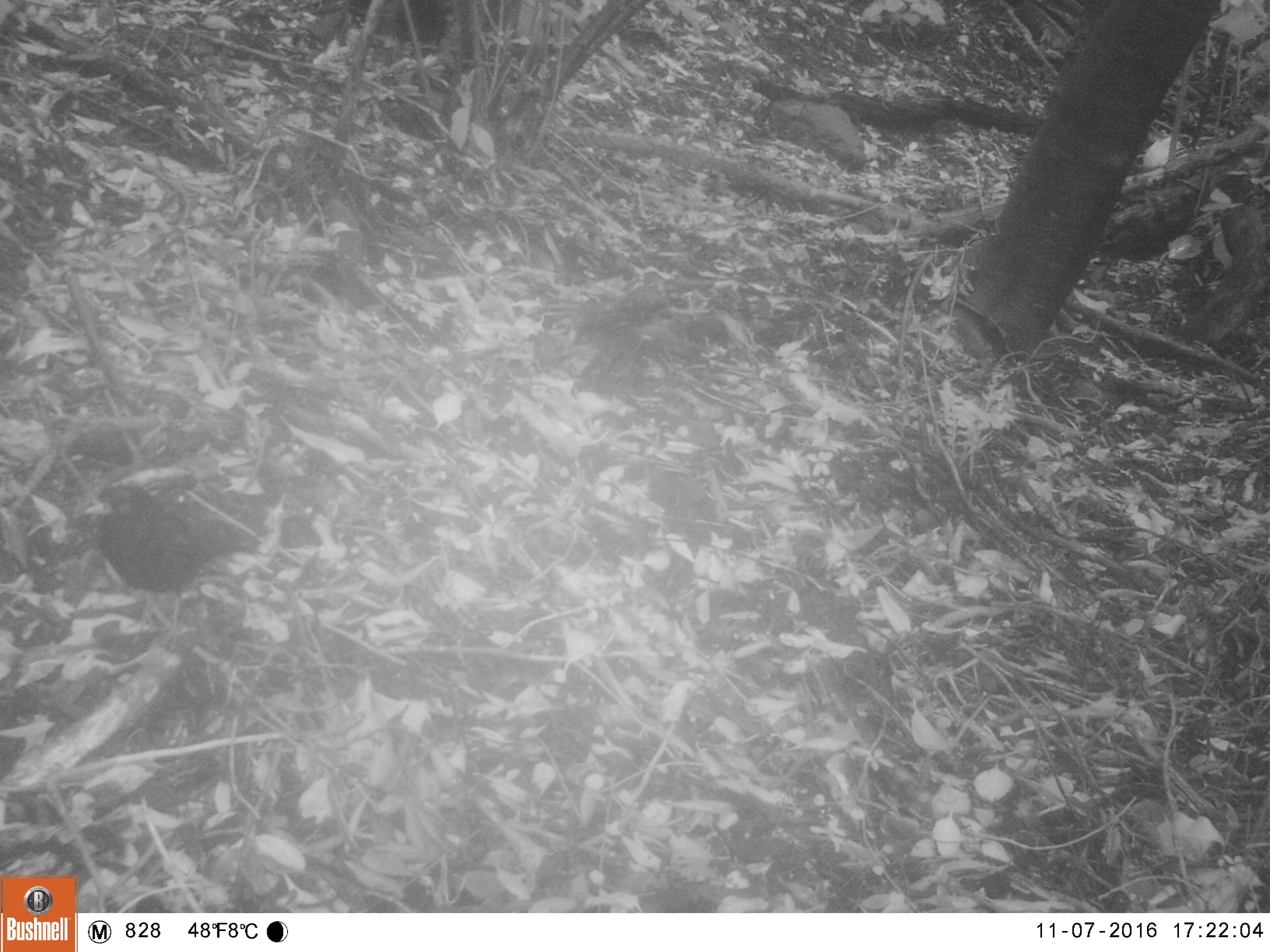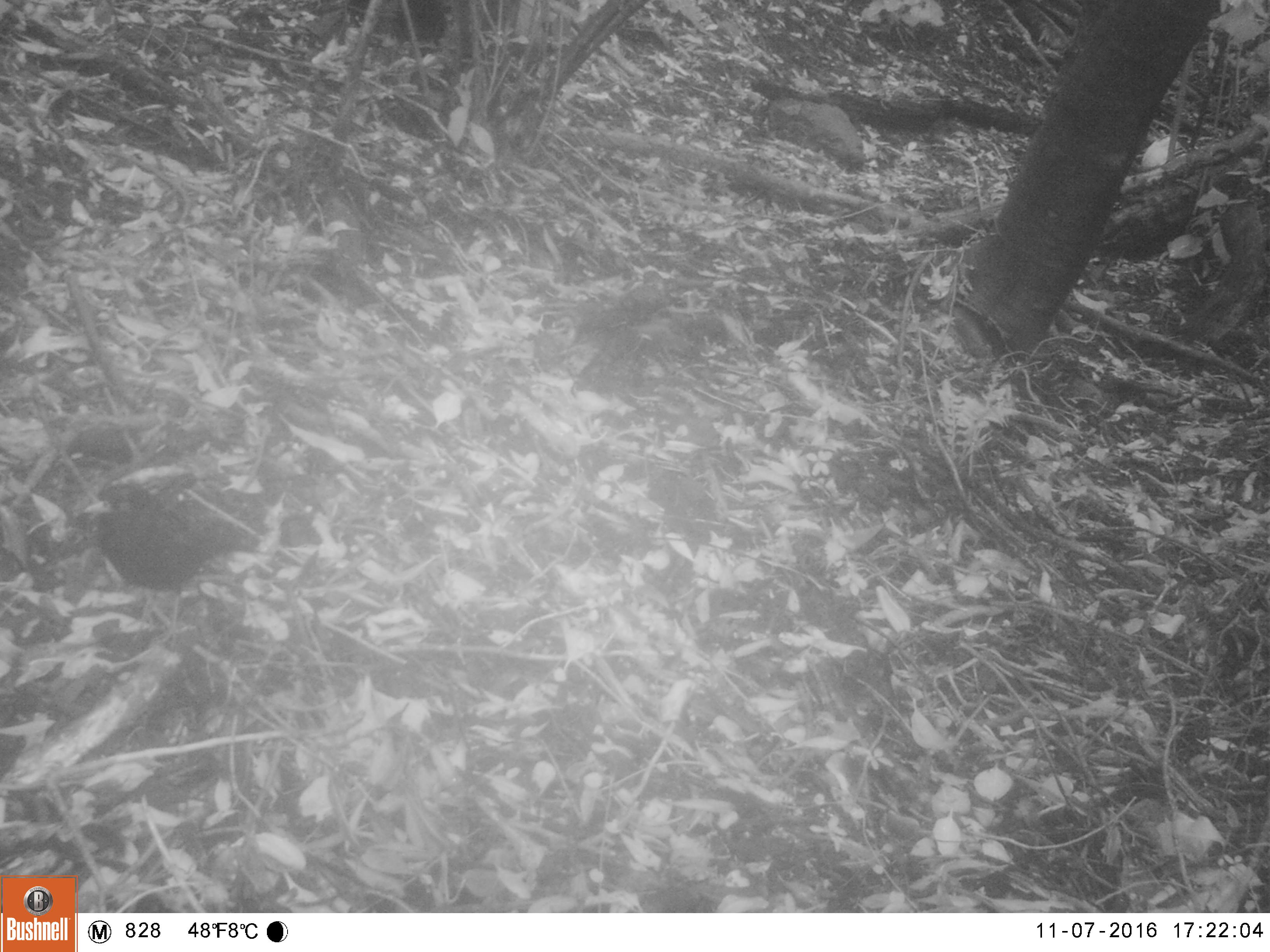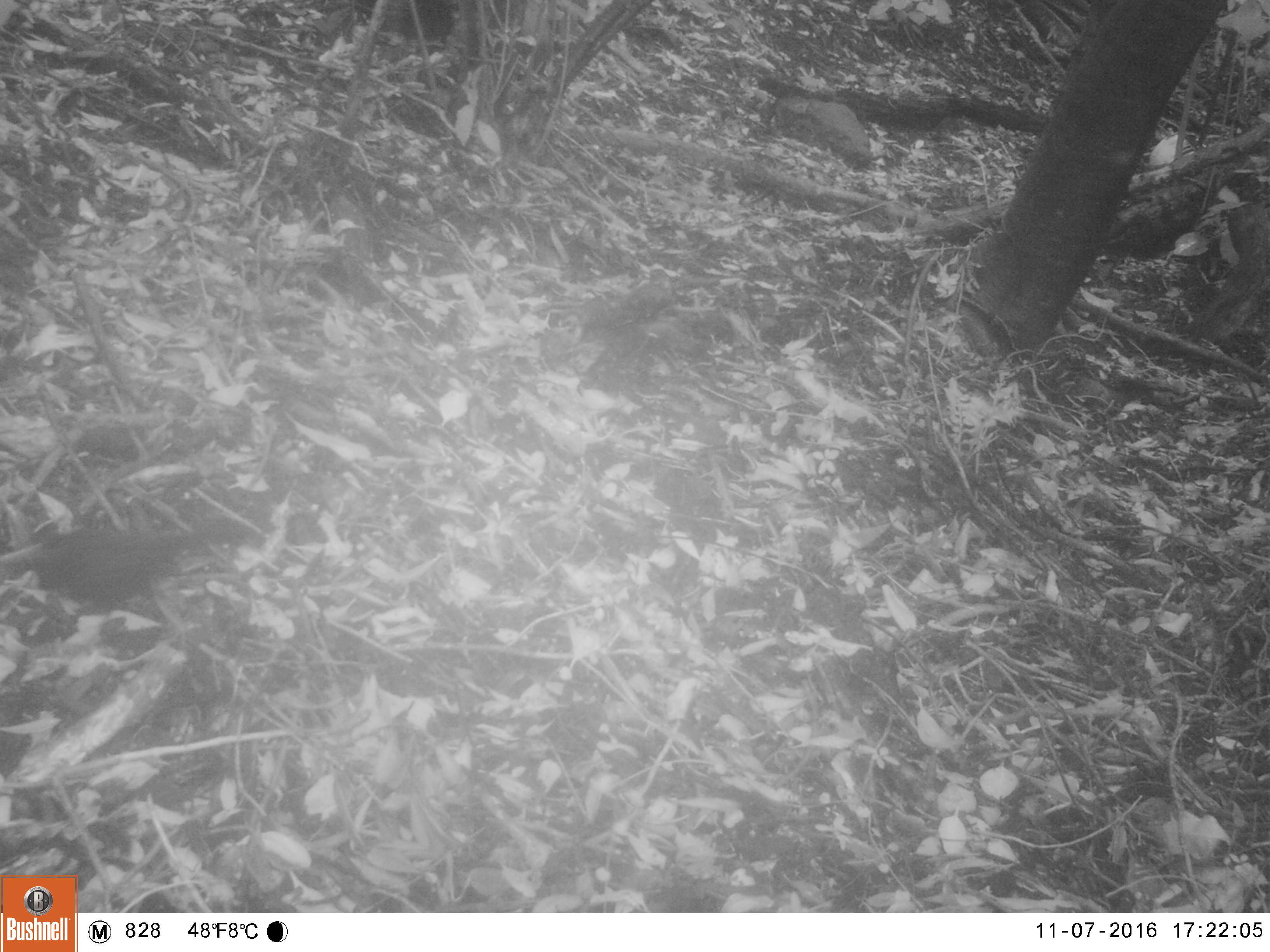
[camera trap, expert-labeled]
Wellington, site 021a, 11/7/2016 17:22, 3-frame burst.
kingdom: Animalia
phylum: Chordata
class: Aves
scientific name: Aves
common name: bird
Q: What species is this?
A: Bird (Aves).